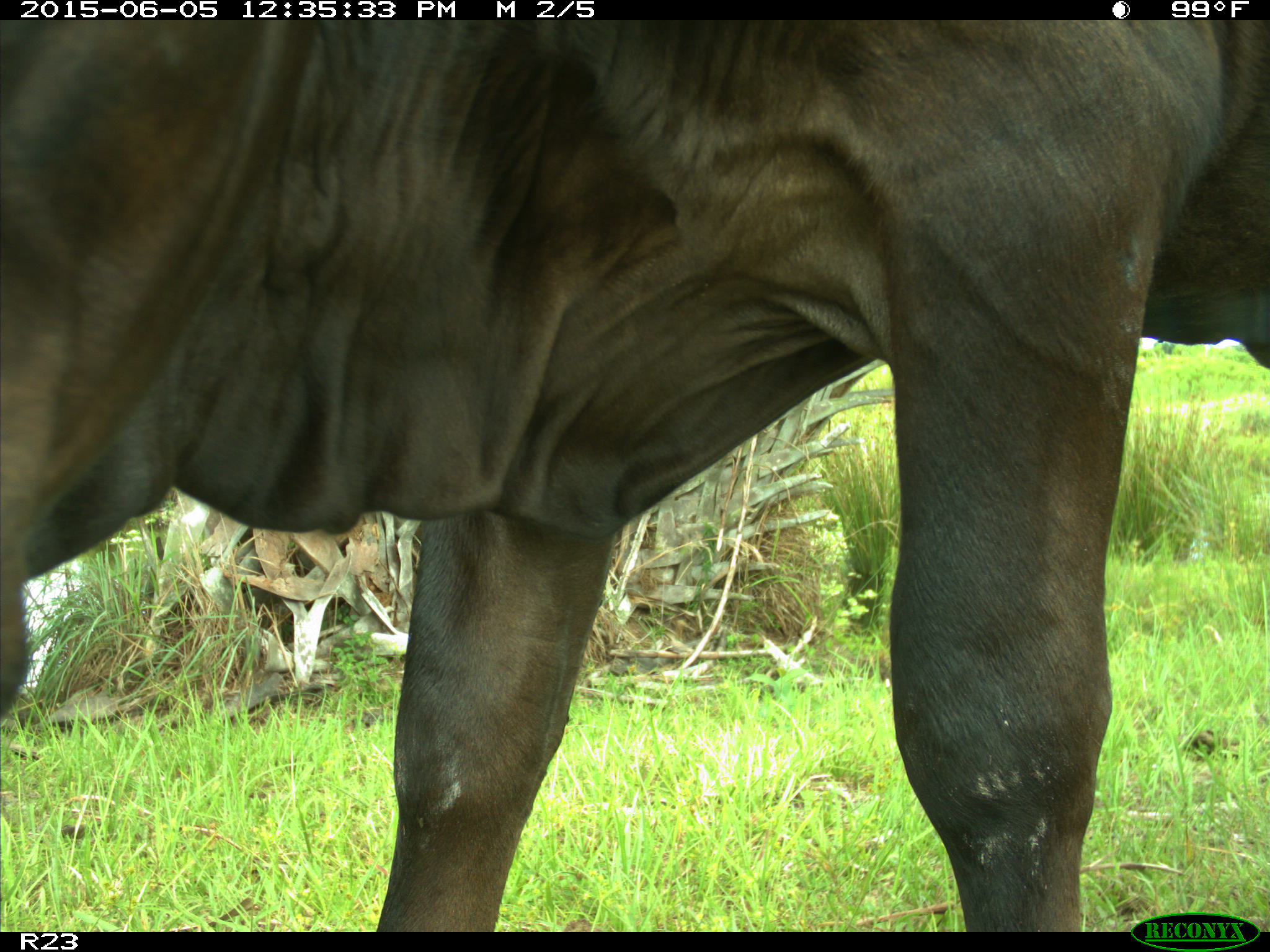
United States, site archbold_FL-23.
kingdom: Animalia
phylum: Chordata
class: Mammalia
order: Artiodactyla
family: Bovidae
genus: Bos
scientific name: Bos taurus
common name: domestic cow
Bos taurus (domestic cow).